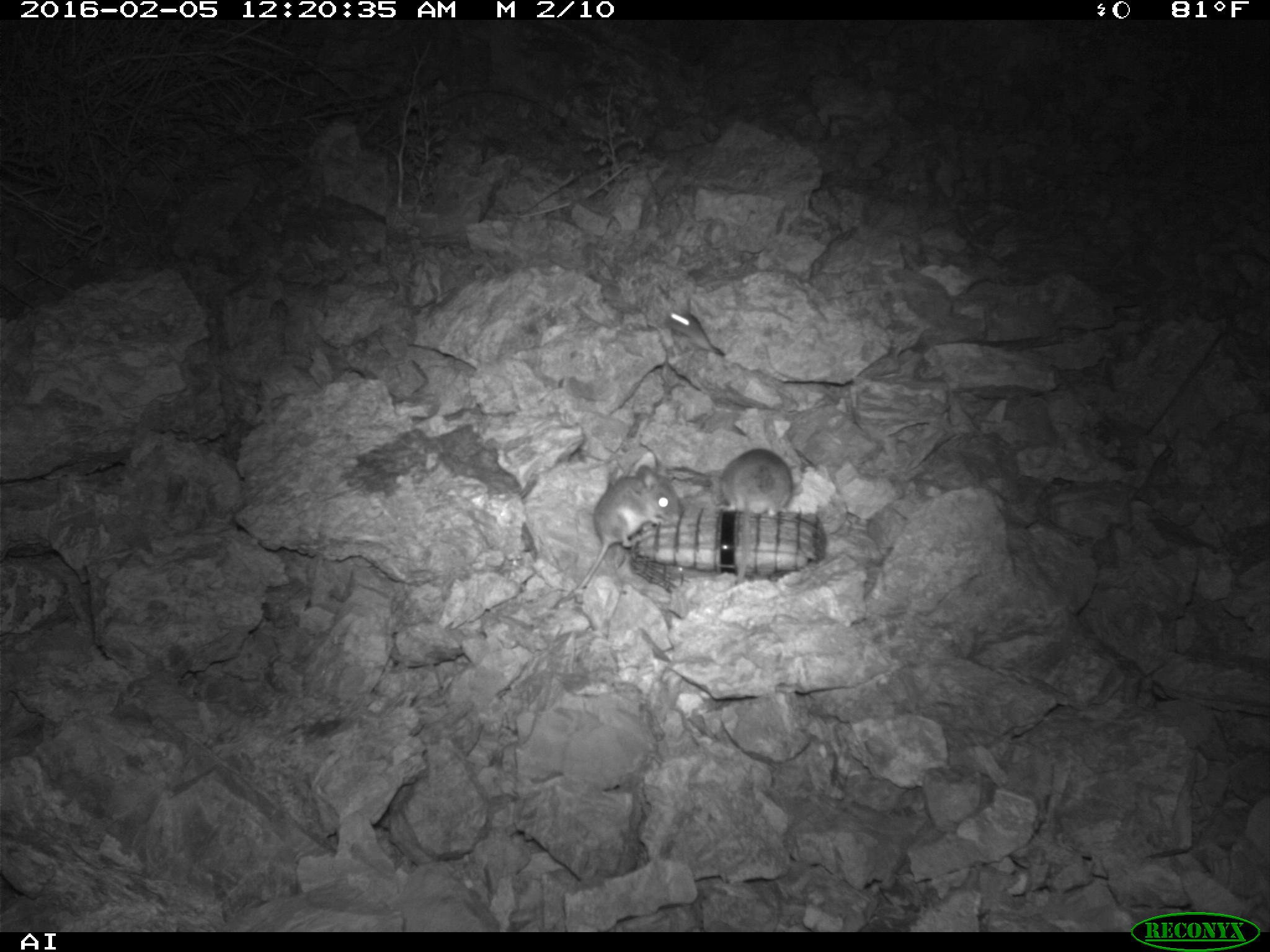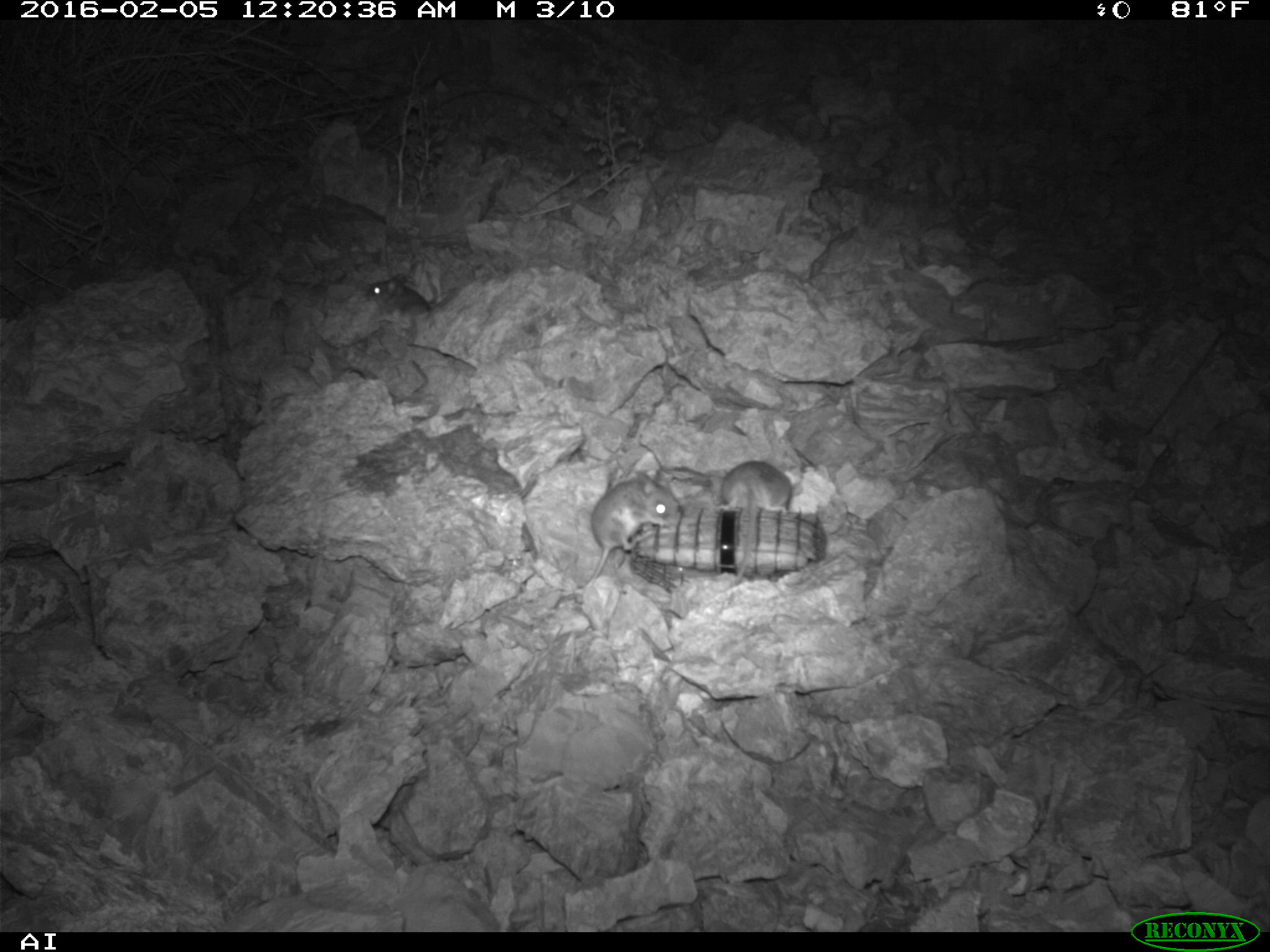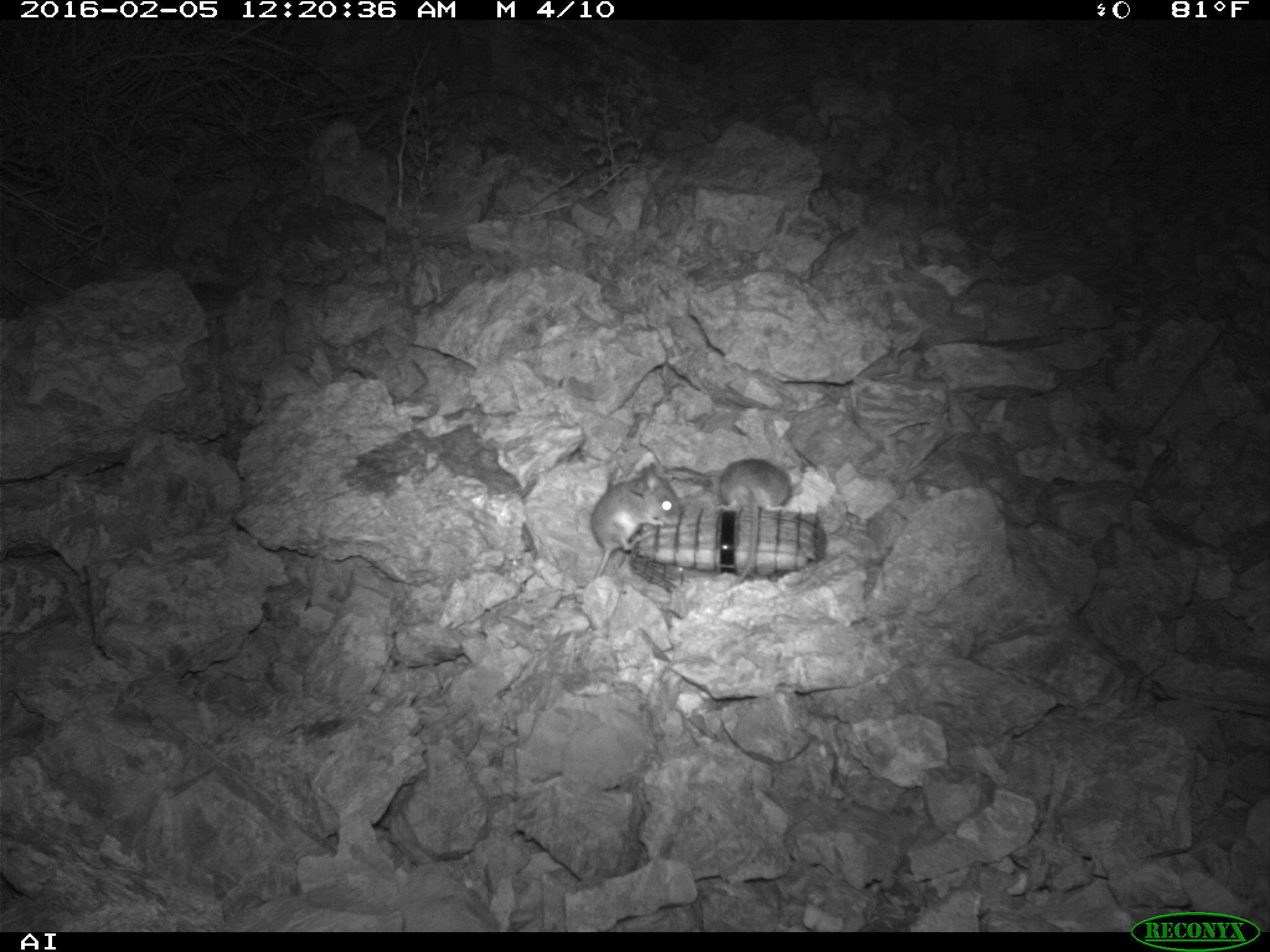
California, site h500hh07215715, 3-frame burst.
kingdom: Animalia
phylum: Chordata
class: Mammalia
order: Rodentia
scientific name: Rodentia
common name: rodent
Rodent (Rodentia).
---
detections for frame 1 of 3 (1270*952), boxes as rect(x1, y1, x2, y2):
rodent: rect(554, 461, 680, 606); rect(713, 447, 802, 517); rect(664, 308, 724, 355)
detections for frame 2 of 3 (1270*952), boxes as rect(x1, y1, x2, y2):
rodent: rect(575, 470, 679, 593); rect(719, 457, 792, 514); rect(368, 270, 438, 319)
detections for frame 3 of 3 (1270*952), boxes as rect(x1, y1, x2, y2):
rodent: rect(589, 461, 681, 581); rect(713, 457, 791, 588)